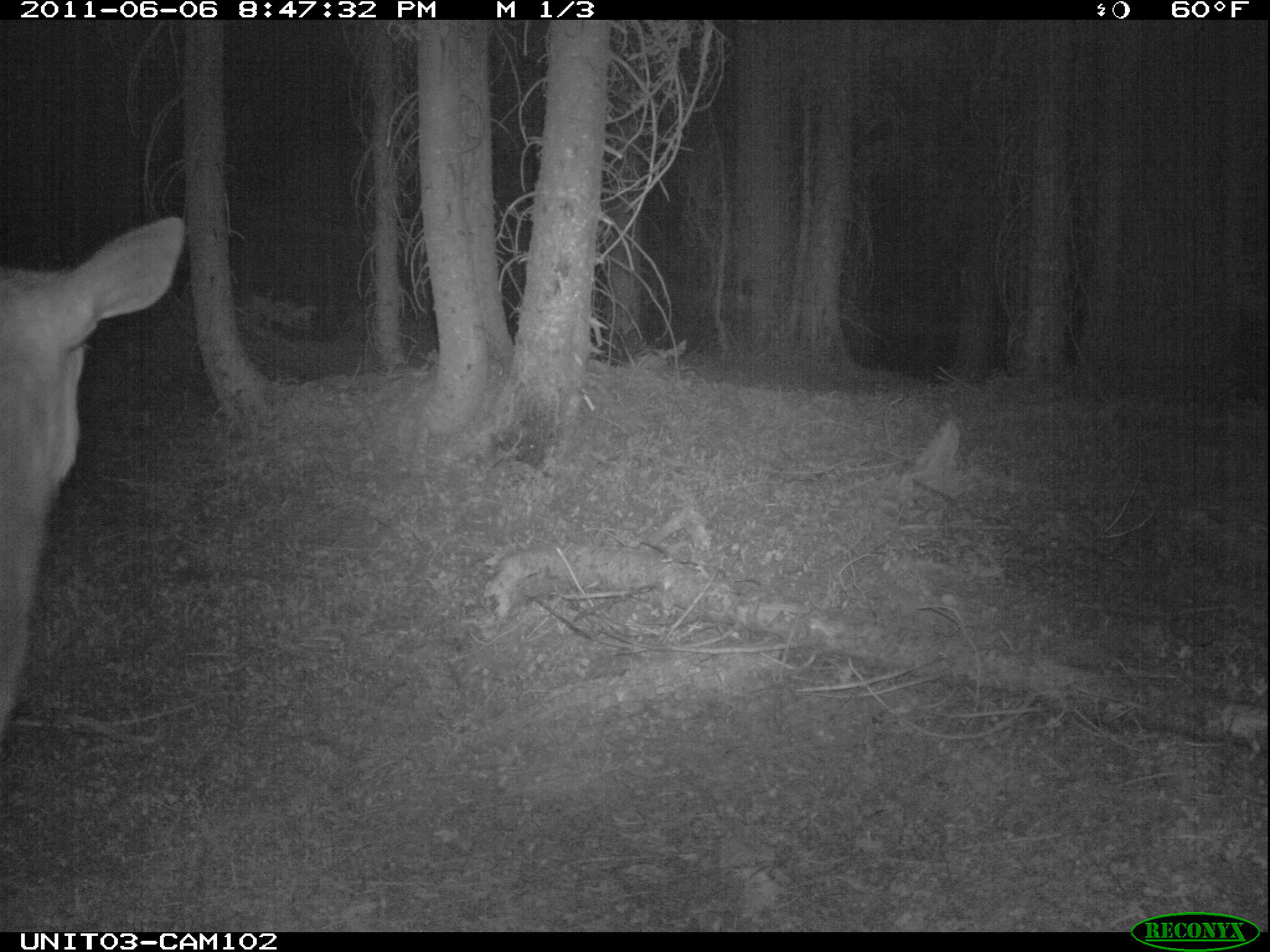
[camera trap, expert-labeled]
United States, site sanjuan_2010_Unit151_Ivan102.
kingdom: Animalia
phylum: Chordata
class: Mammalia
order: Artiodactyla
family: Cervidae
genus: Cervus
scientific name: Cervus elaphus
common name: red deer